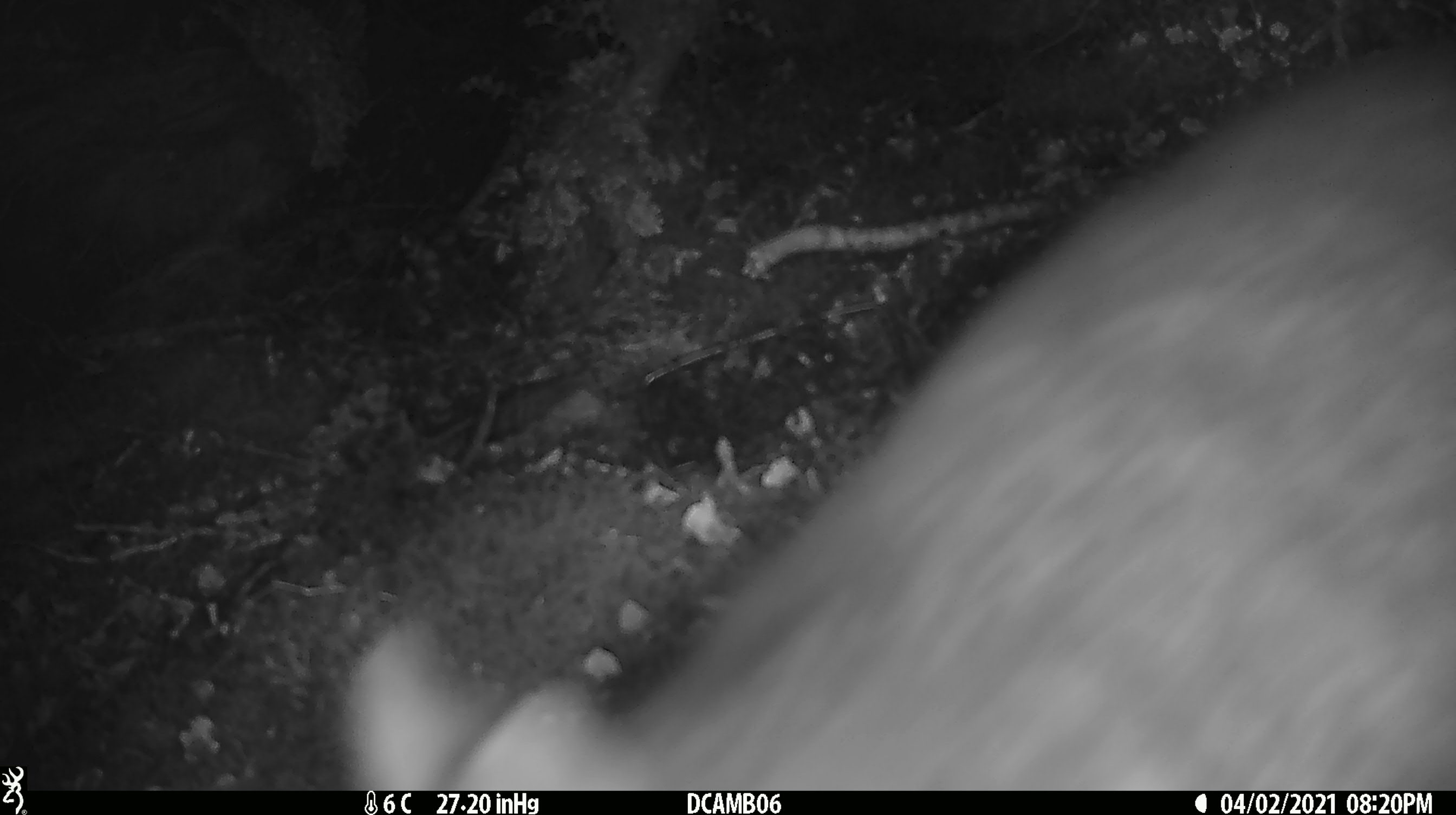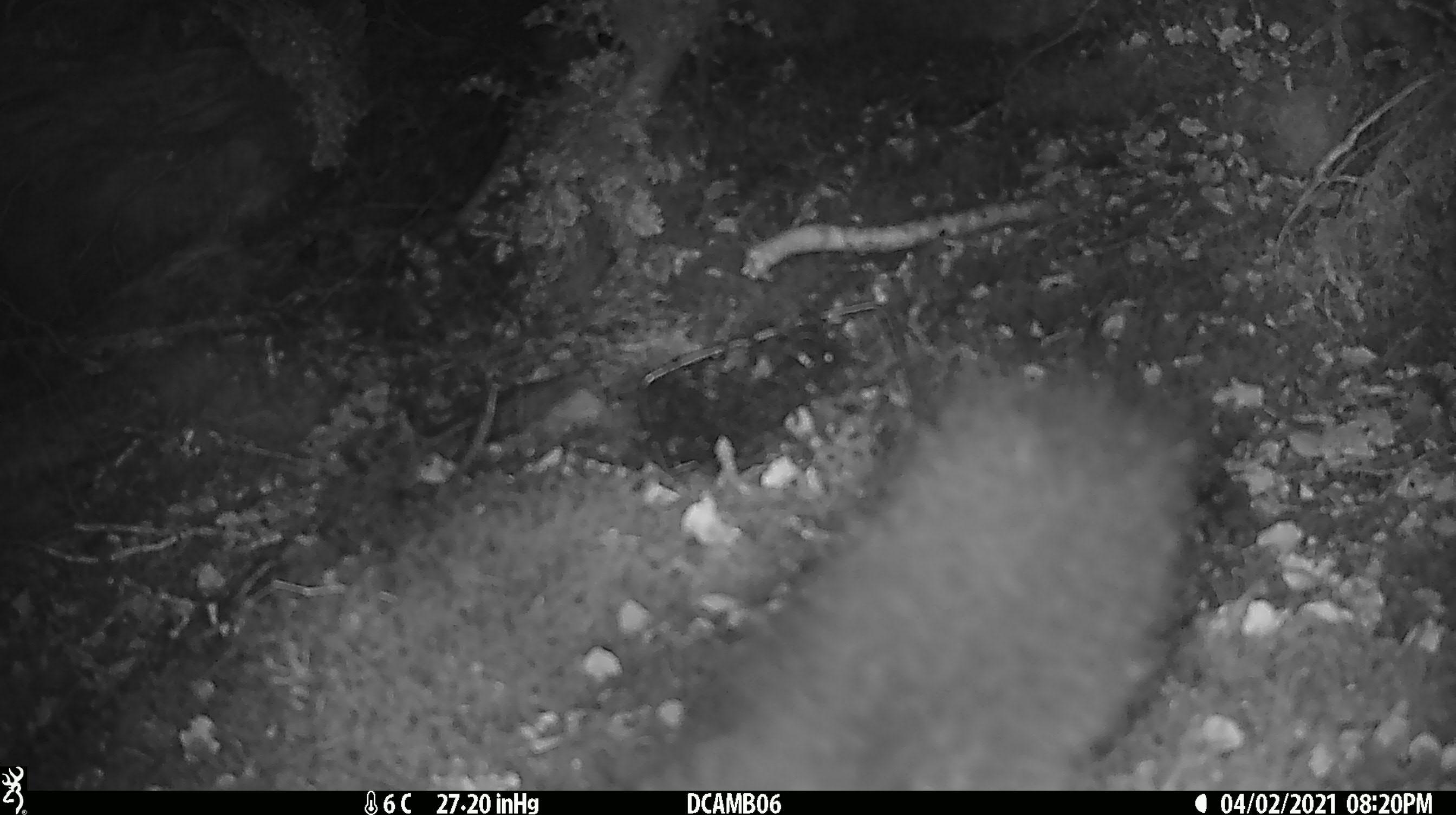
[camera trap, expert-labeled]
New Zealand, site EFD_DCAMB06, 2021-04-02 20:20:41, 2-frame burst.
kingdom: Animalia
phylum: Chordata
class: Mammalia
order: Diprotodontia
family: Phalangeridae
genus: Trichosurus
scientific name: Trichosurus vulpecula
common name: common brushtail possum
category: possum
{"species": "possum (common brushtail possum) (Trichosurus vulpecula)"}